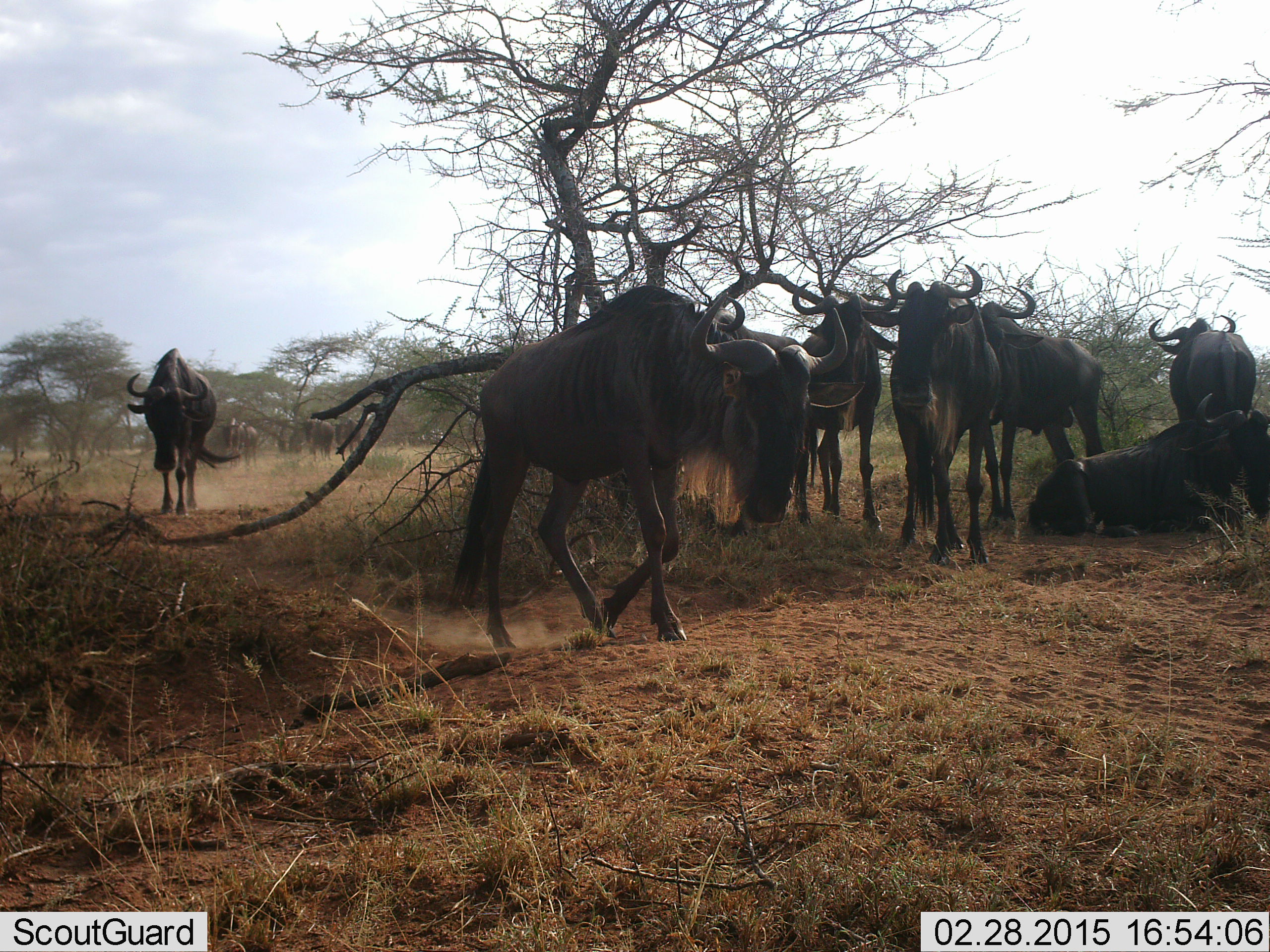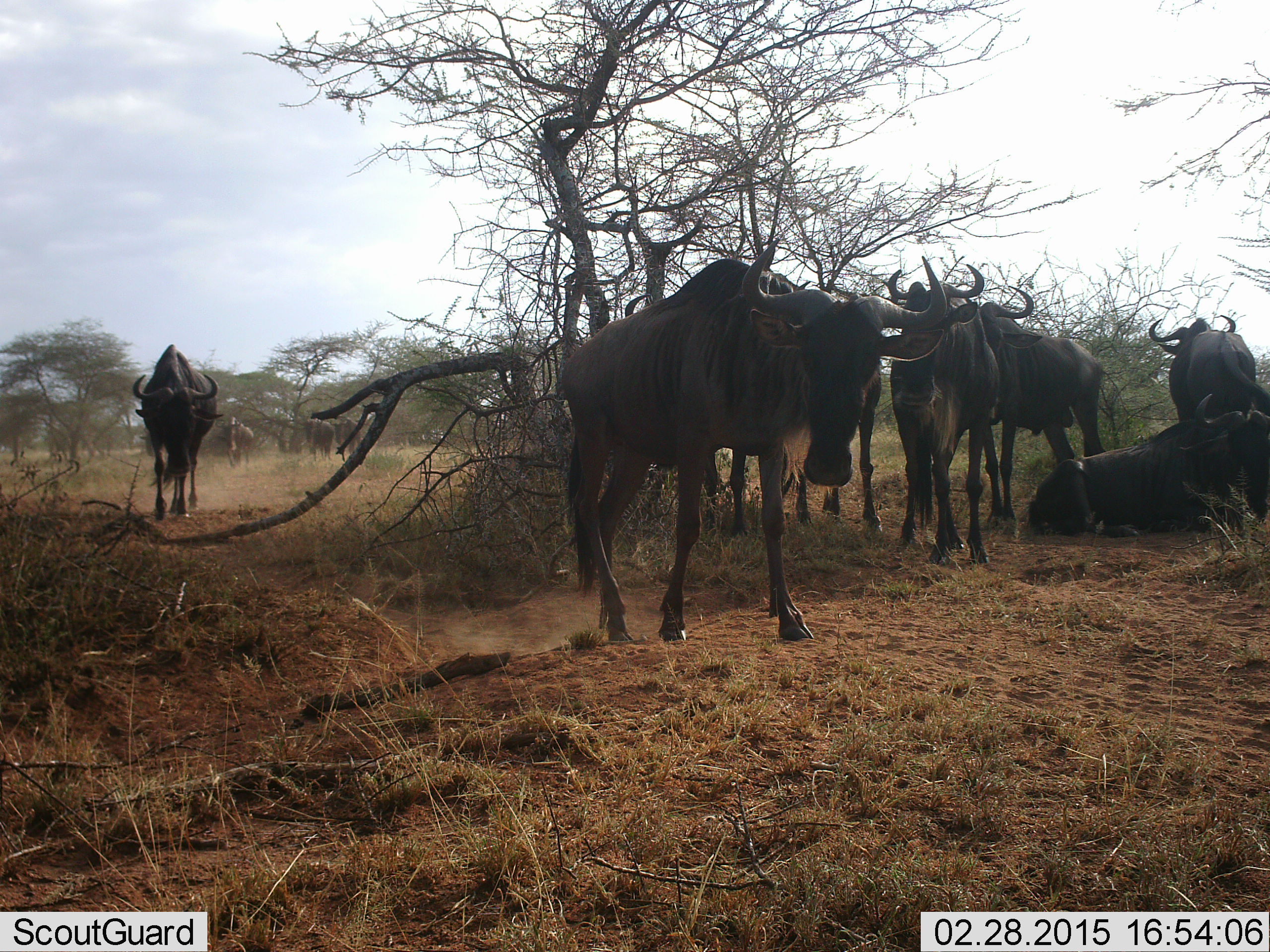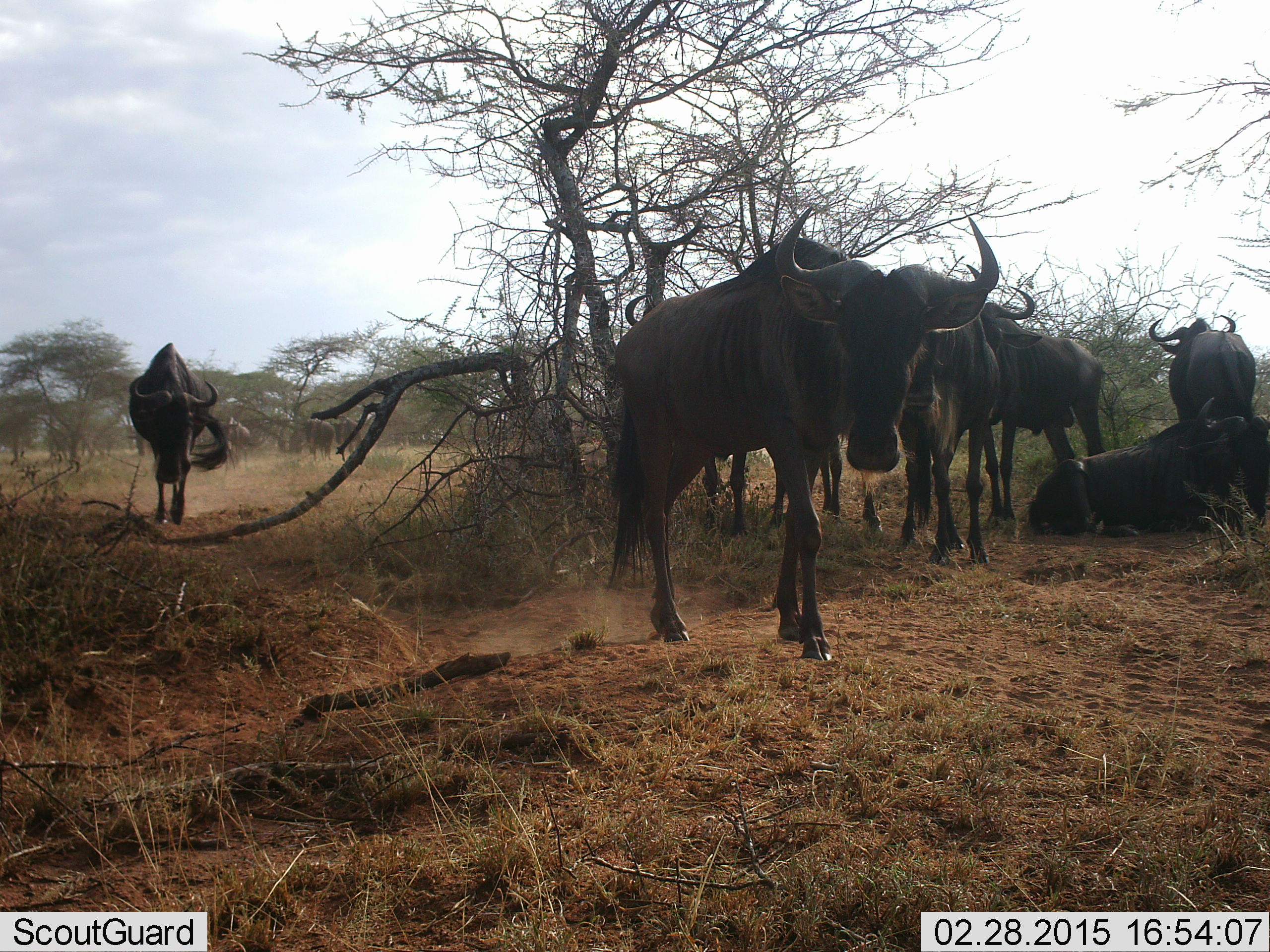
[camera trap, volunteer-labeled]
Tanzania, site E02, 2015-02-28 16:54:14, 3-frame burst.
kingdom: Animalia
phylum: Chordata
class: Mammalia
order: Artiodactyla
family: Bovidae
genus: Connochaetes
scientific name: Connochaetes taurinus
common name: blue wildebeest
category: wildebeest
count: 10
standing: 82%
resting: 91%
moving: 100%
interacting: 0%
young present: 0%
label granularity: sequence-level